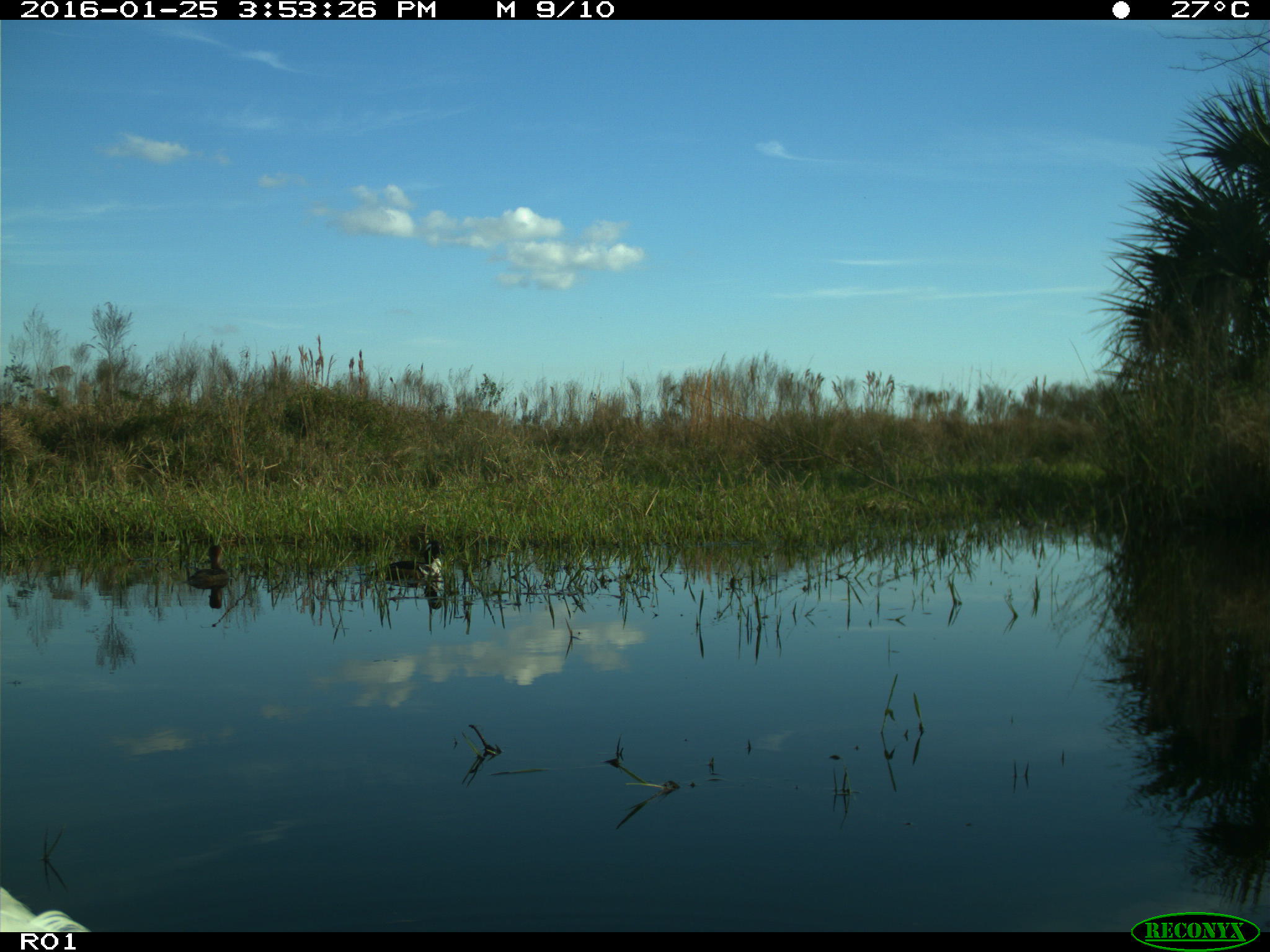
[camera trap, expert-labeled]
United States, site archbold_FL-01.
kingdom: Animalia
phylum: Chordata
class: Aves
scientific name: Aves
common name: birds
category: unidentified bird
Unidentified bird (birds) (Aves).